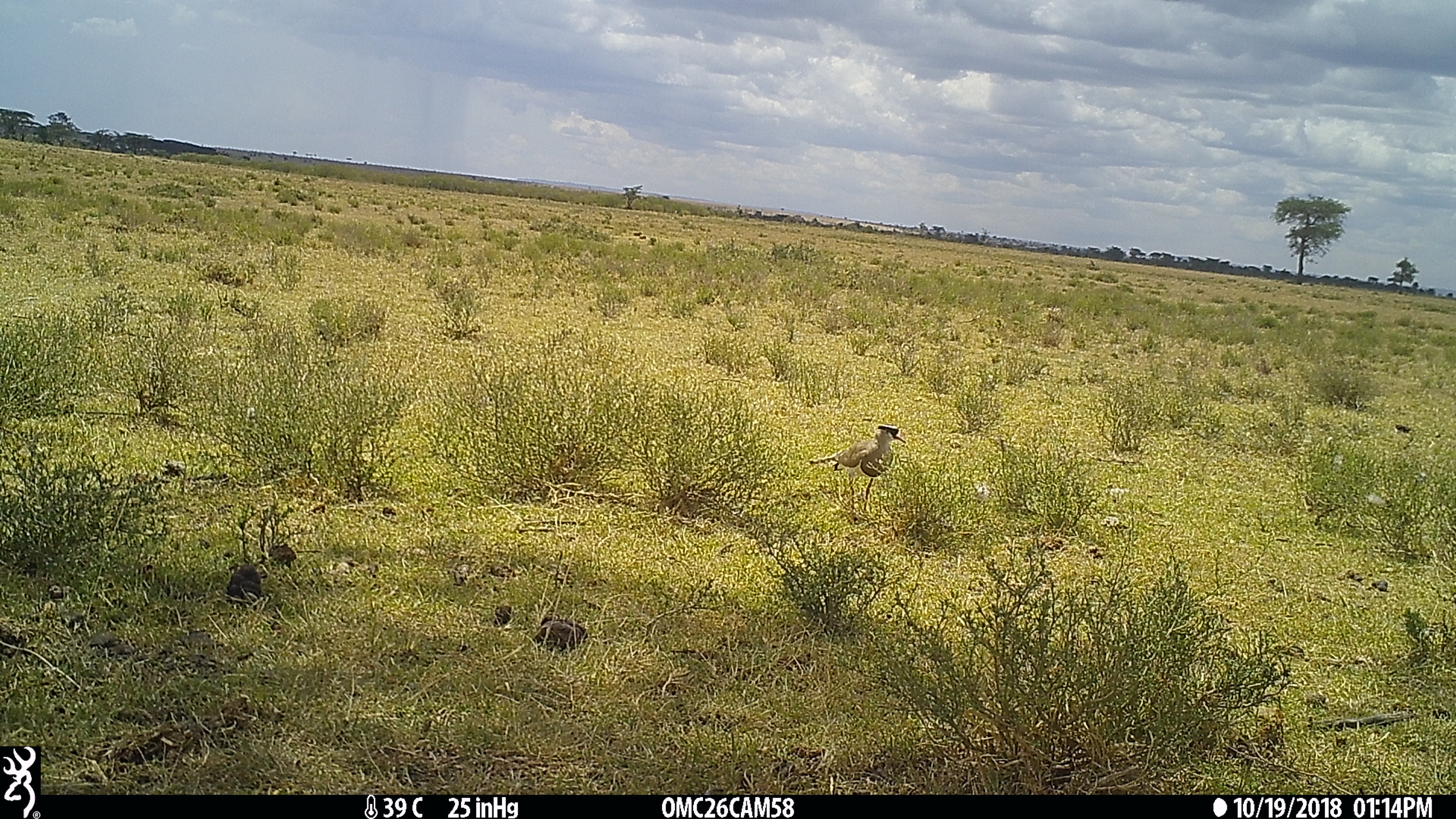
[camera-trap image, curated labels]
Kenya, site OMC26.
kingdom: Animalia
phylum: Chordata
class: Aves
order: Charadriiformes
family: Charadriidae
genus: Vanellus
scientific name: Vanellus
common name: lapwing